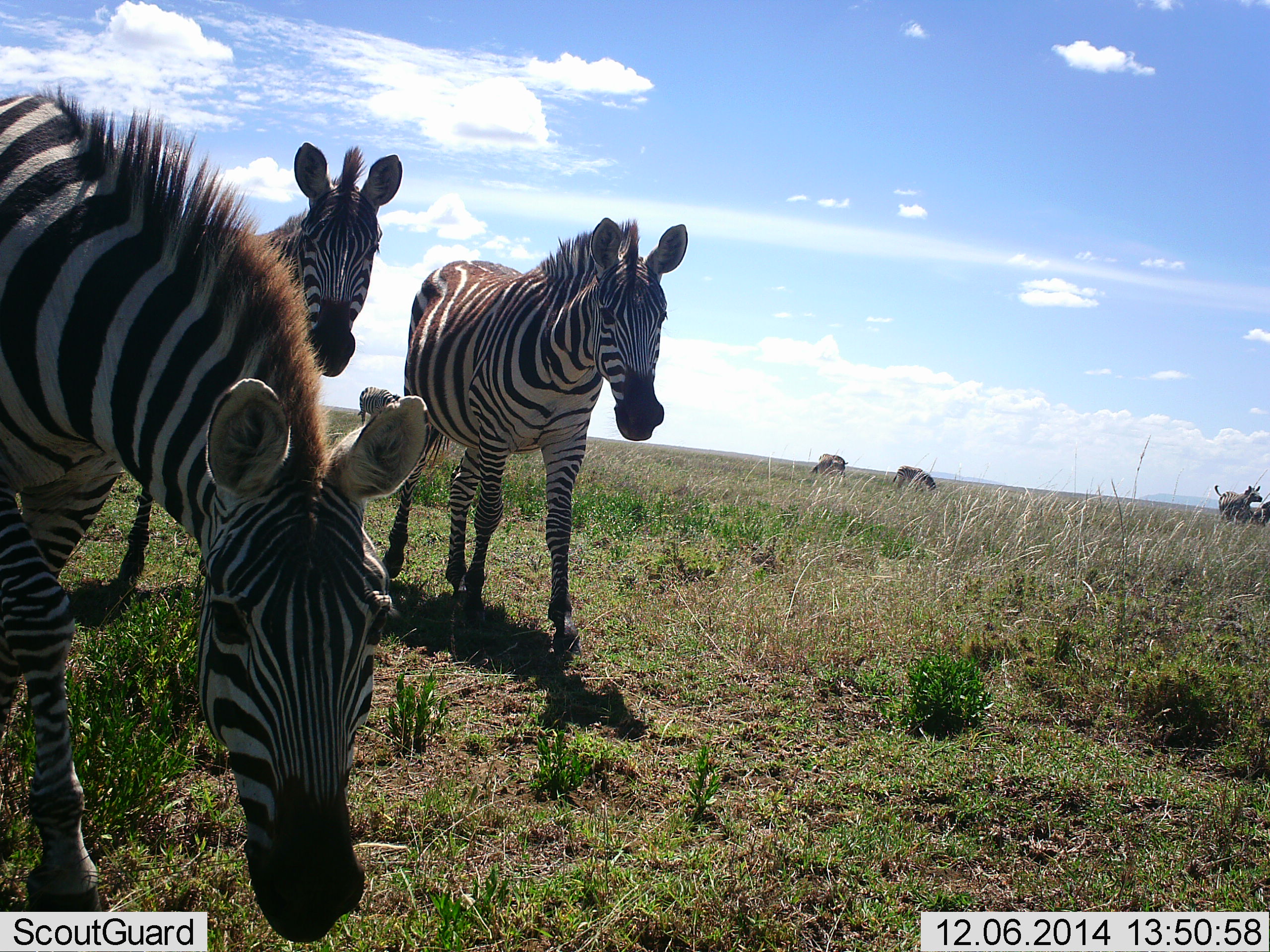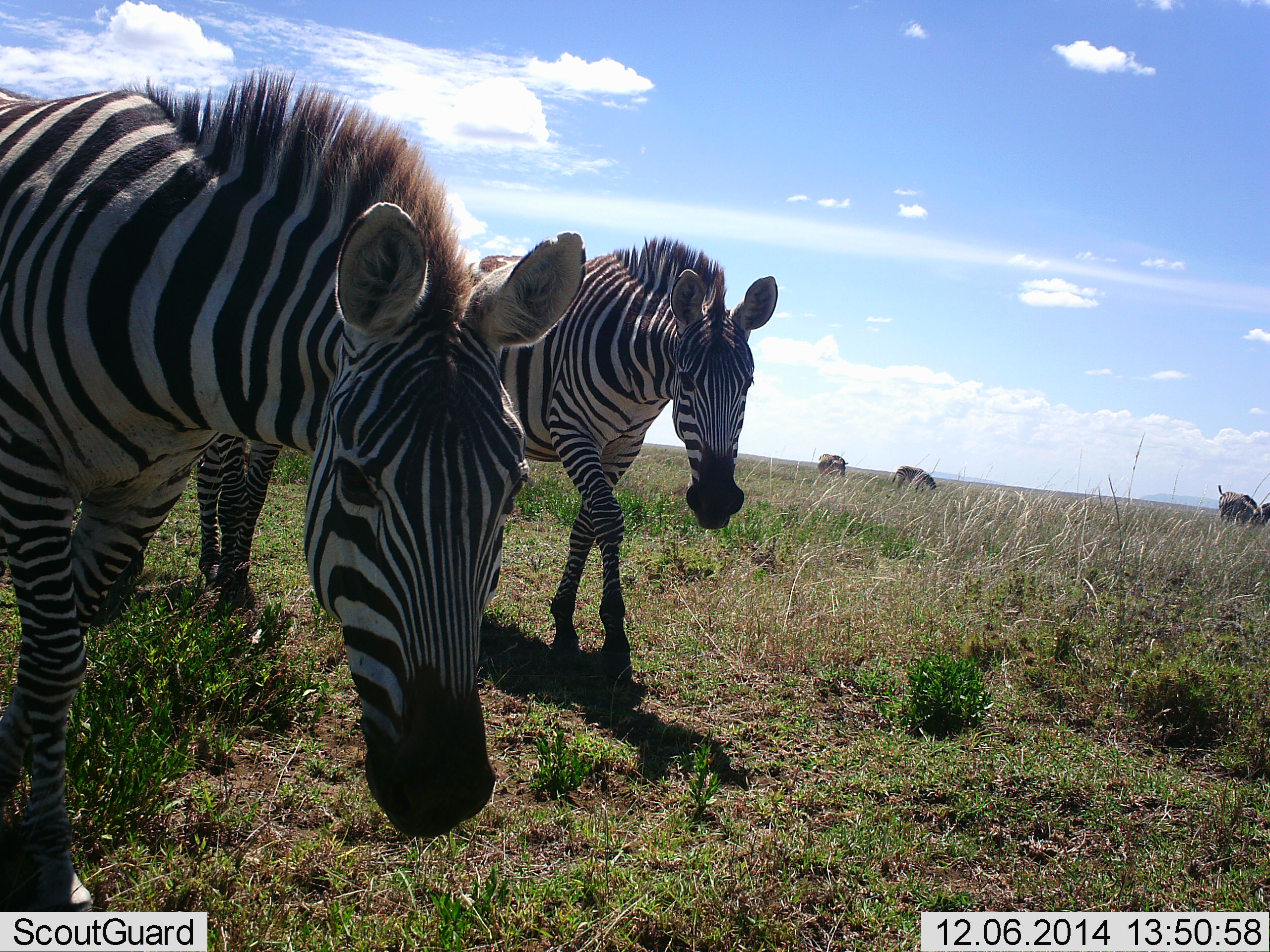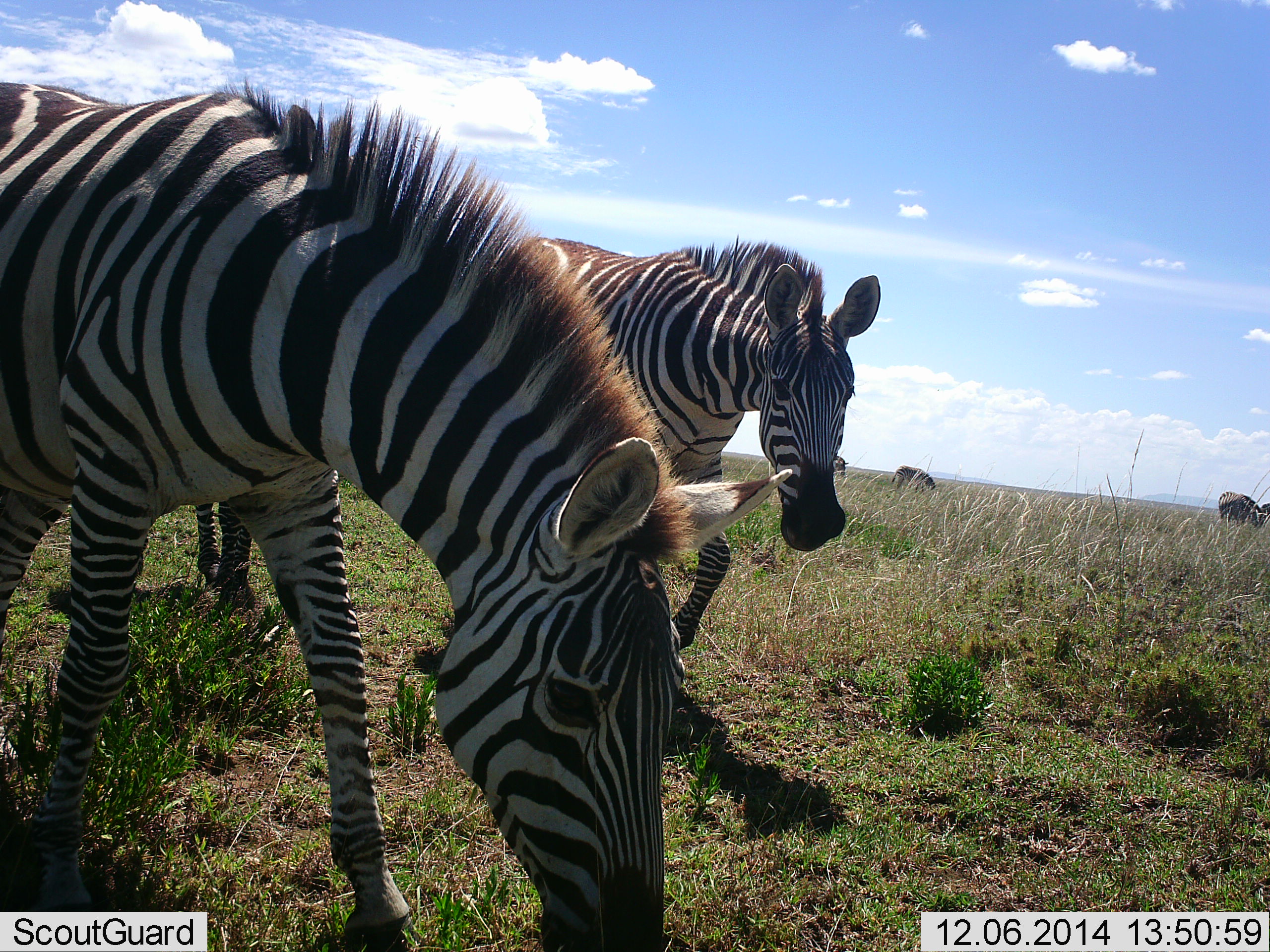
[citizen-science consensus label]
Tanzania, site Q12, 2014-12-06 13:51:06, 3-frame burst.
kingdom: Animalia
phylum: Chordata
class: Mammalia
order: Perissodactyla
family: Equidae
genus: Equus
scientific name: Equus quagga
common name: plains zebra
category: zebra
Zebra (plains zebra) (Equus quagga), count 7. Behavior (volunteer vote fractions): standing 33%, resting 0%, moving 58%, interacting 0%. Young present (vote fraction): 0%. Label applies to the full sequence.